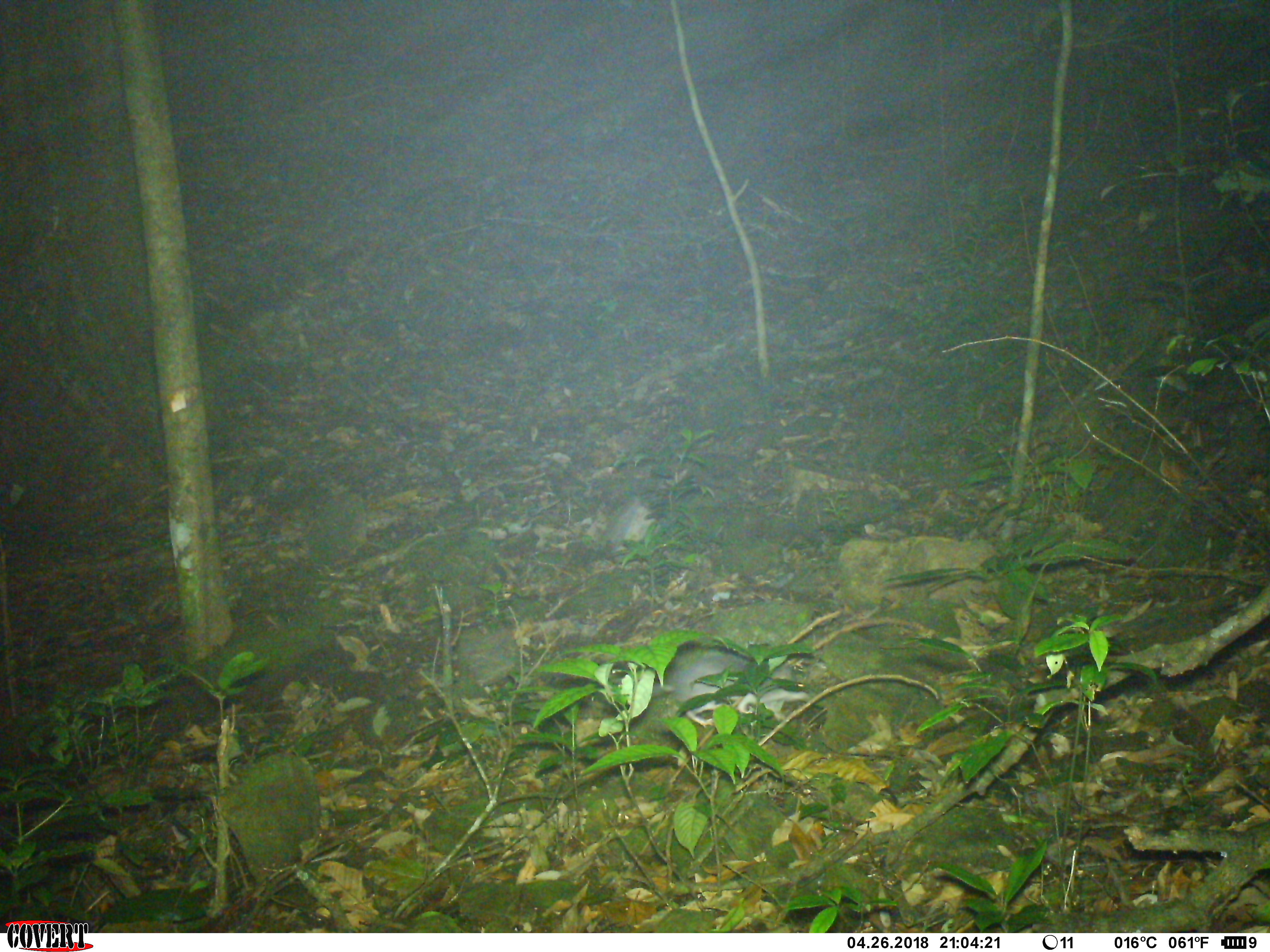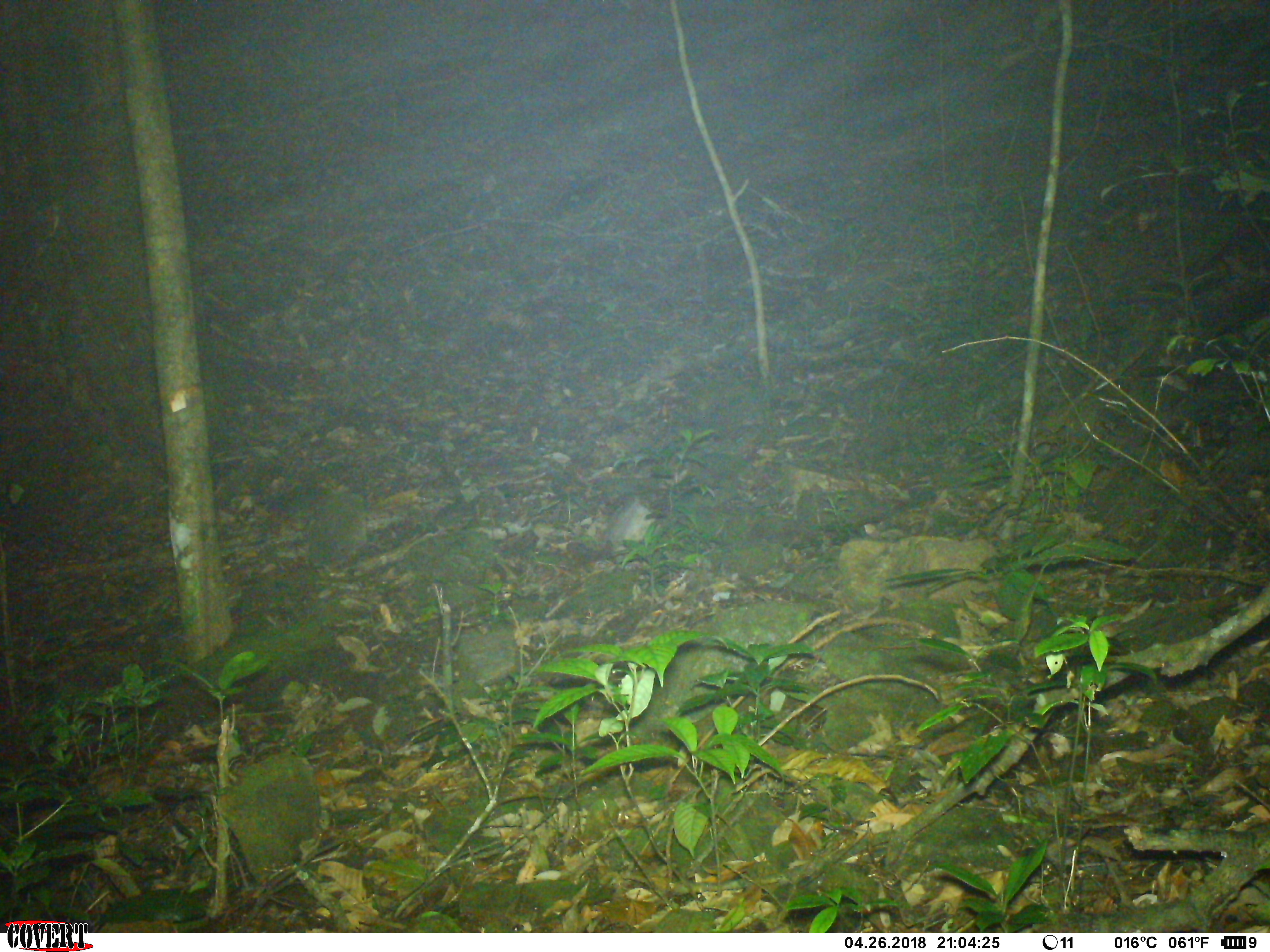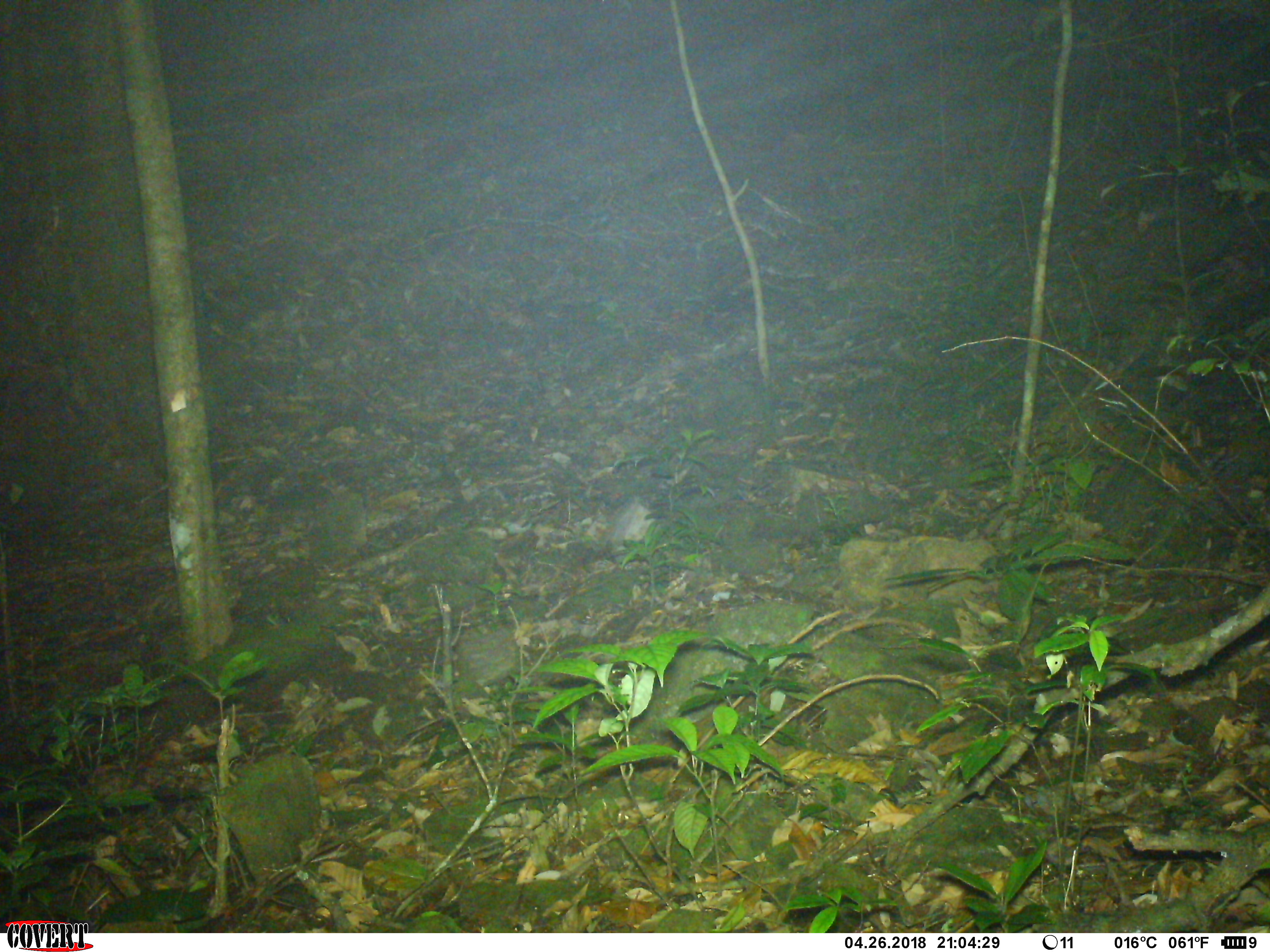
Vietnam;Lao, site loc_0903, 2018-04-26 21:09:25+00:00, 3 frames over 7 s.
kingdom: Animalia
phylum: Chordata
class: Mammalia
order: Rodentia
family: Muridae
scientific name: Muridae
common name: old-world mice and rats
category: unidentified murid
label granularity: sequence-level